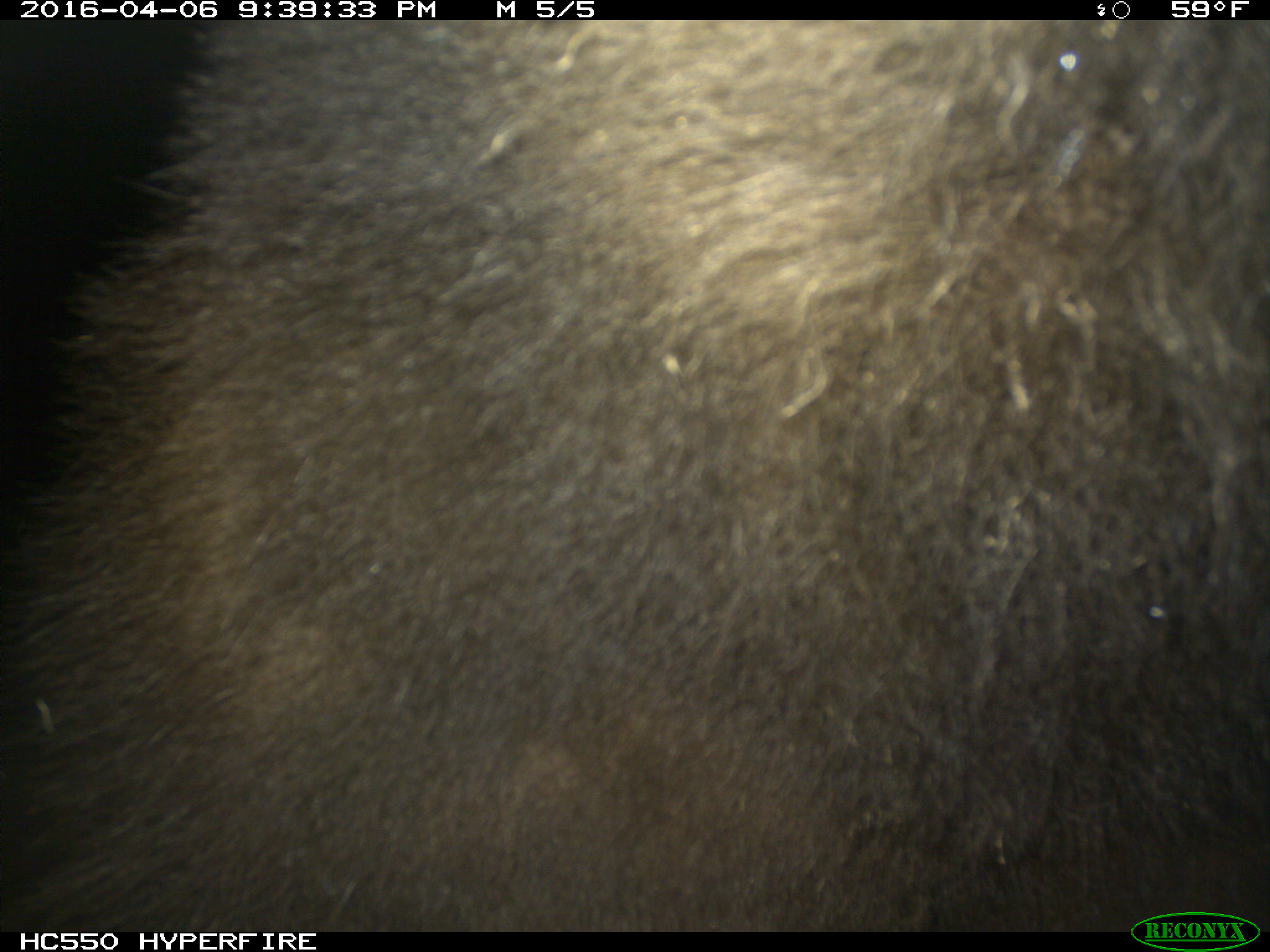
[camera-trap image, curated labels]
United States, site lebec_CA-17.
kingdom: Animalia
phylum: Chordata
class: Mammalia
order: Carnivora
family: Ursidae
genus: Ursus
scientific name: Ursus americanus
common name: american black bear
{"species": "Ursus americanus (american black bear)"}